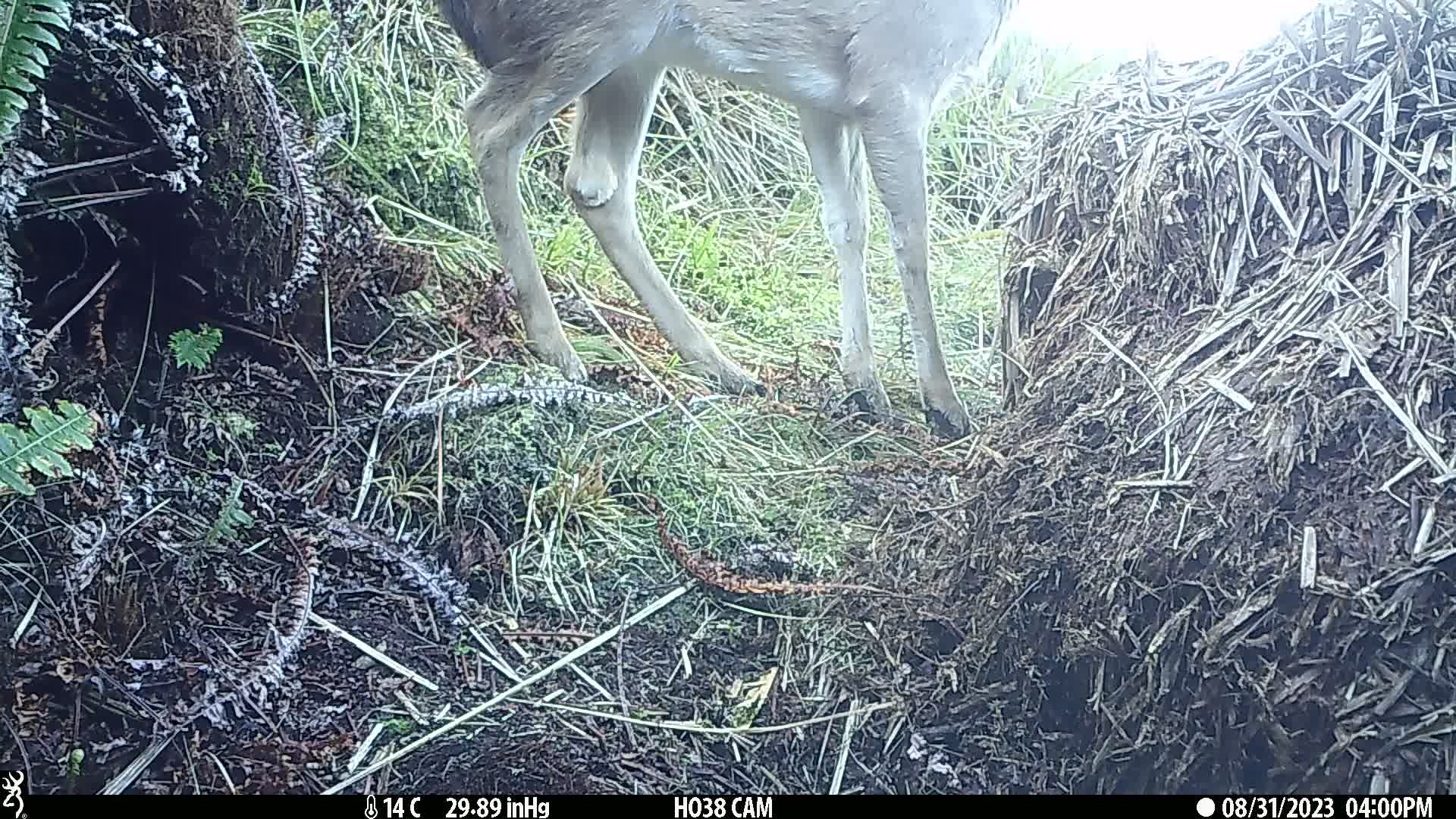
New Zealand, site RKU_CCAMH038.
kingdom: Animalia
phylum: Chordata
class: Mammalia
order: Artiodactyla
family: Cervidae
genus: Odocoileus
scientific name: Odocoileus virginianus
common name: white-tailed deer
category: white tailed deer